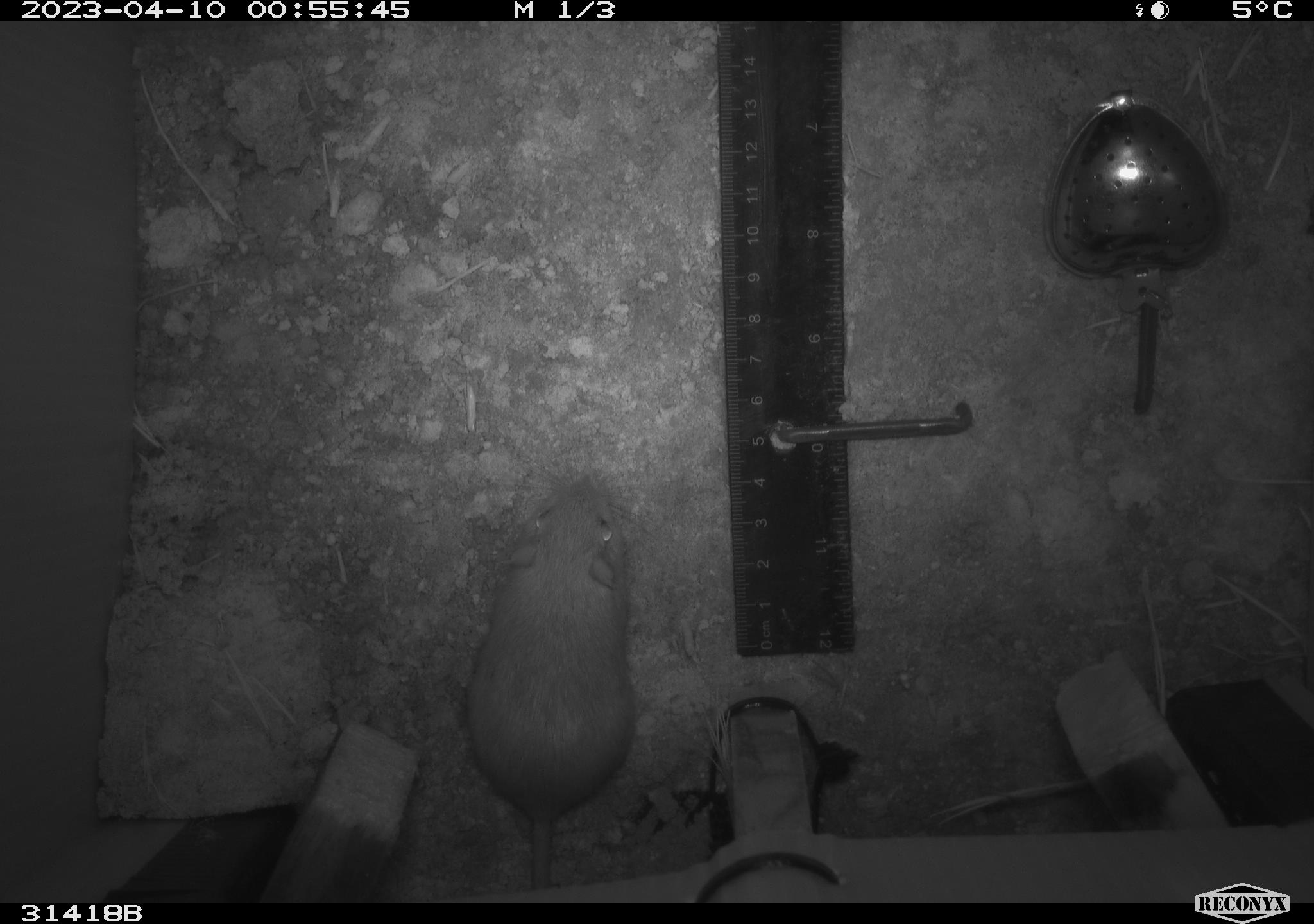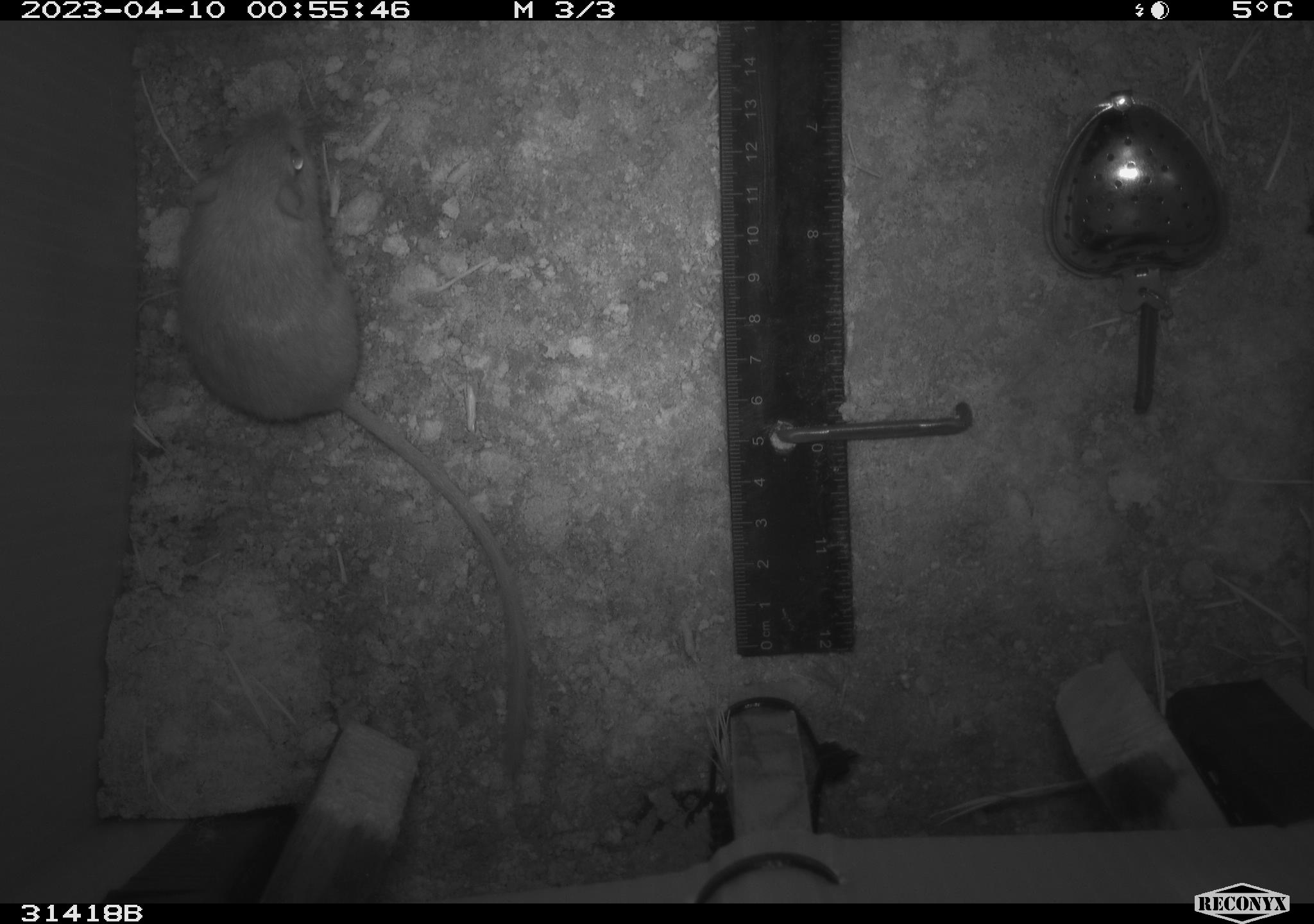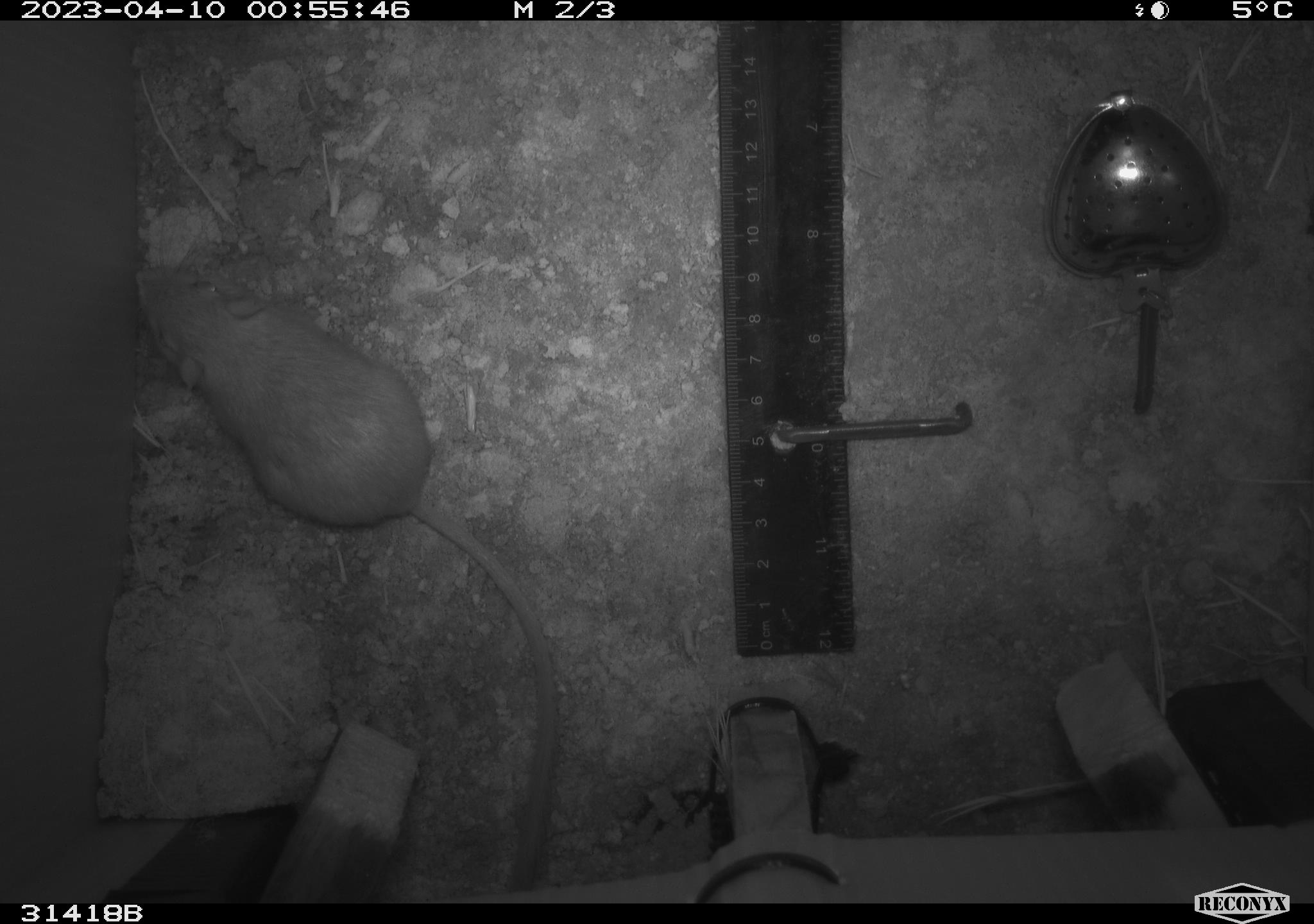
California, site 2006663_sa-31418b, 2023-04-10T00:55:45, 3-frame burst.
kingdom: Animalia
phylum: Chordata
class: Mammalia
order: Rodentia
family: Heteromyidae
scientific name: Heteromyidae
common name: kangaroo rats and pocket mice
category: heteromyidae family